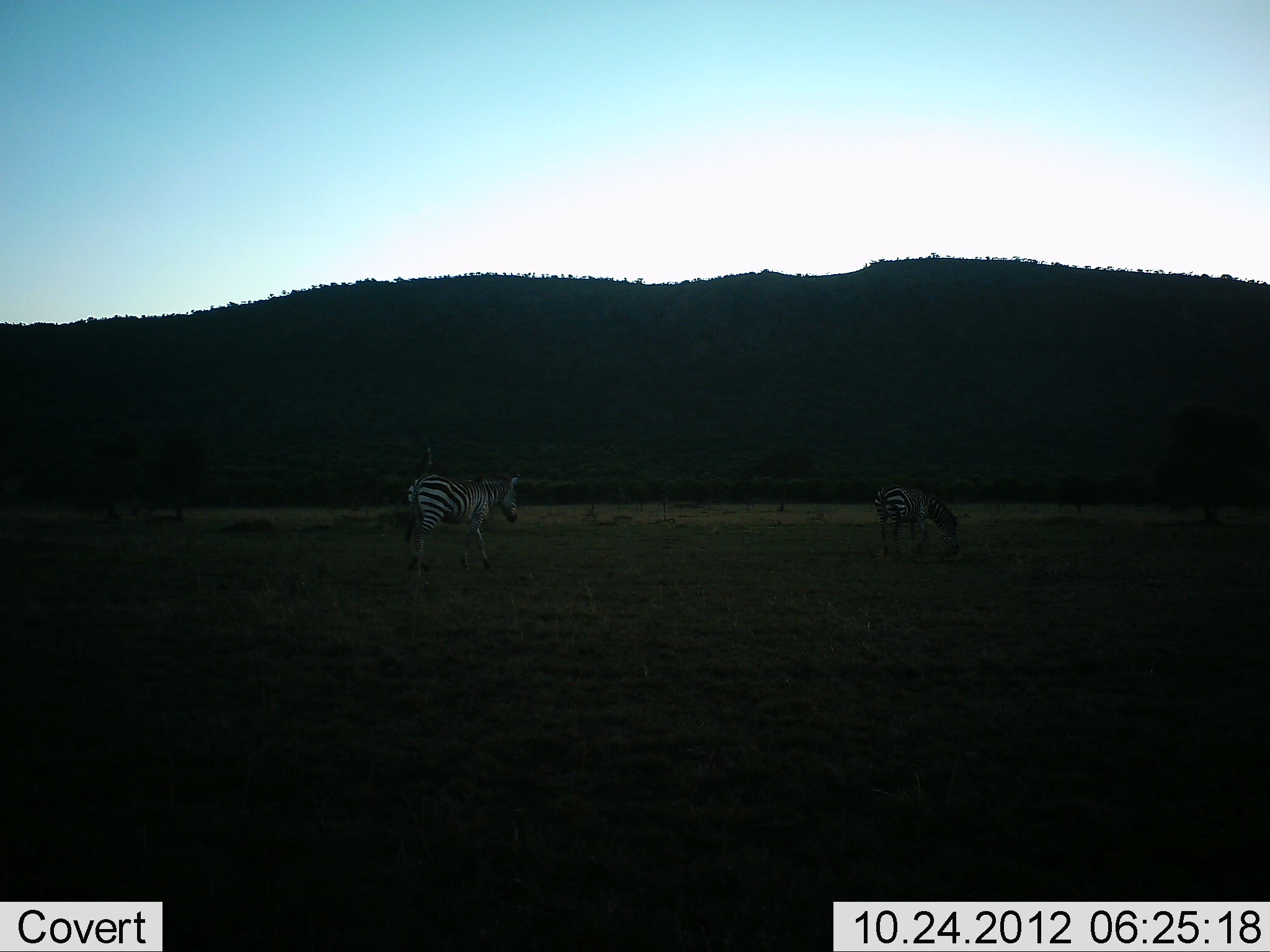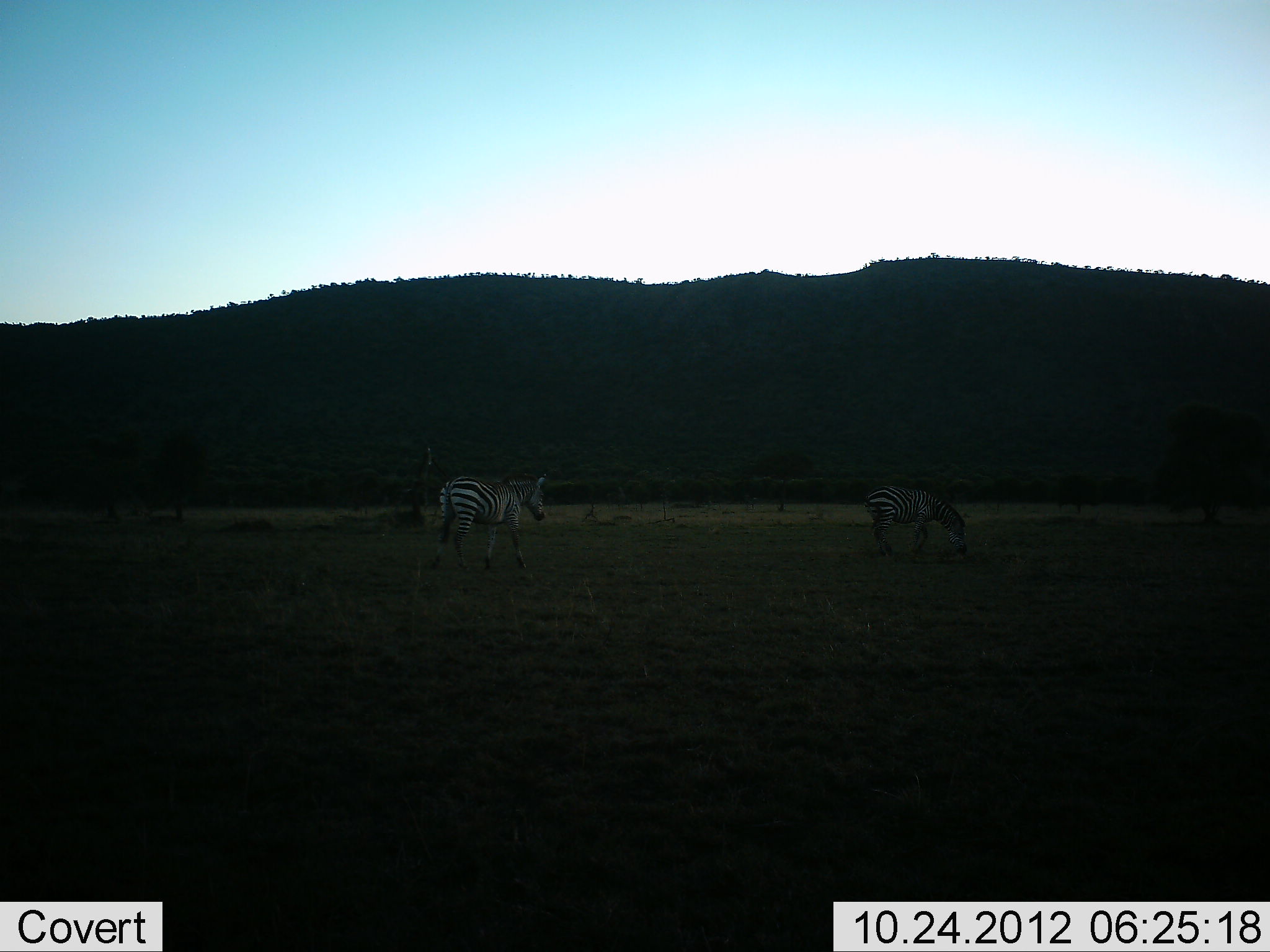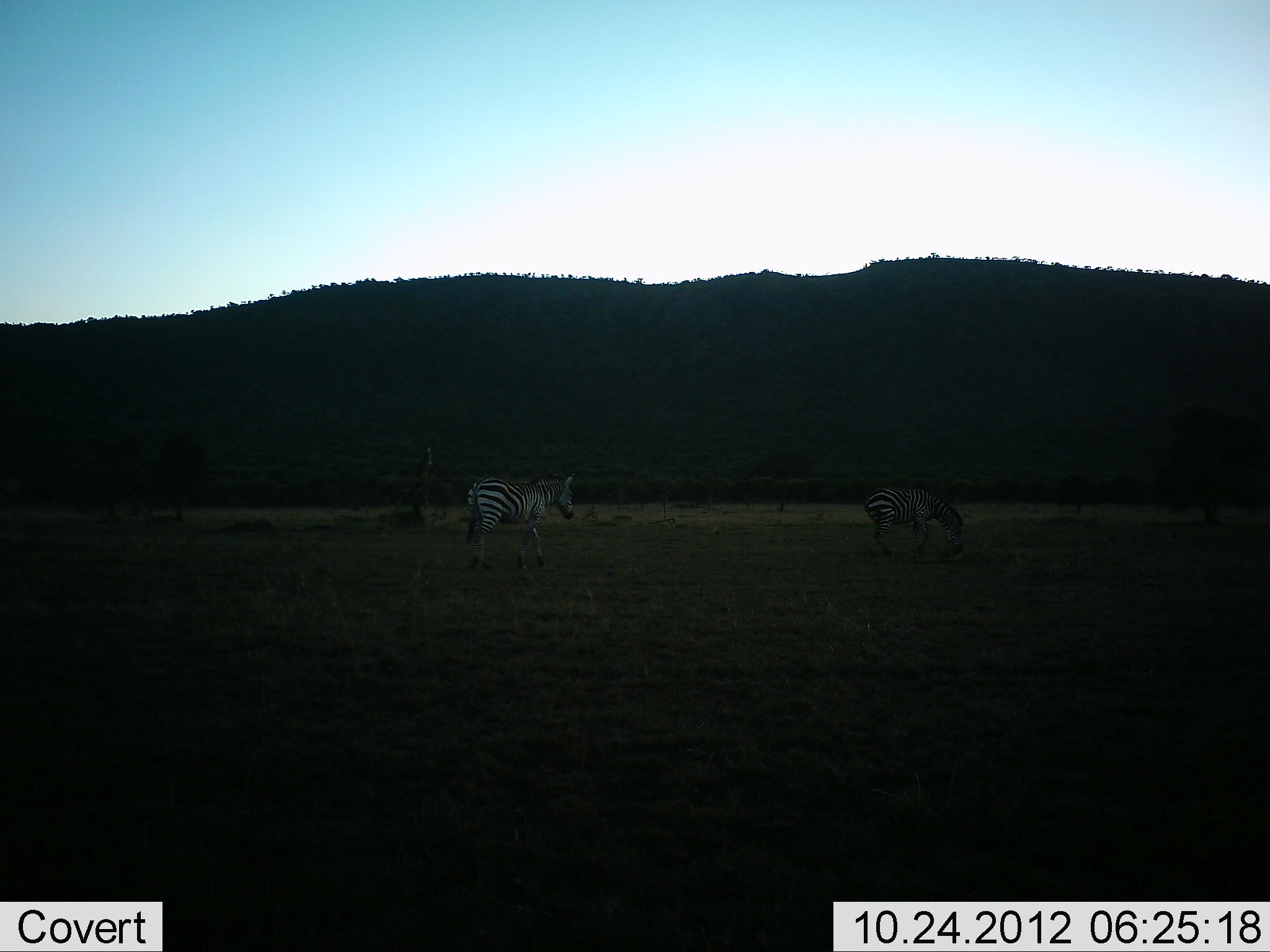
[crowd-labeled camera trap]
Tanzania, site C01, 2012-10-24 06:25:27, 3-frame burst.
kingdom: Animalia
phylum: Chordata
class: Mammalia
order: Perissodactyla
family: Equidae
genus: Equus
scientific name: Equus quagga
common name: plains zebra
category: zebra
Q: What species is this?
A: Zebra (plains zebra) (Equus quagga).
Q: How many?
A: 2.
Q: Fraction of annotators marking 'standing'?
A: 50%.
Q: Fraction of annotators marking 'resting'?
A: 0%.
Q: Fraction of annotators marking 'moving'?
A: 60%.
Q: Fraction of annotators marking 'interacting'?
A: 0%.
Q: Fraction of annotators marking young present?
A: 0%.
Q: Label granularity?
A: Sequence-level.